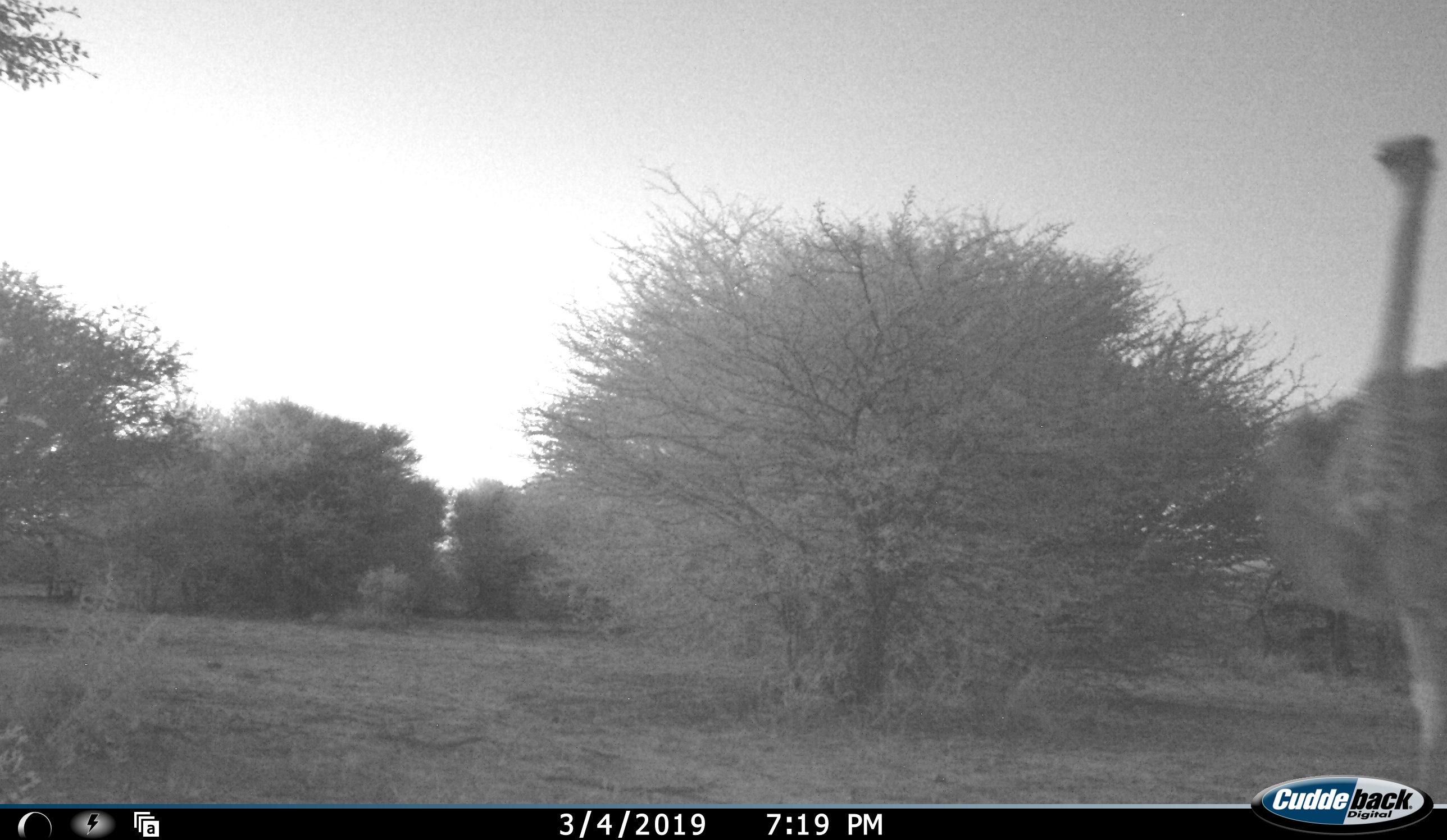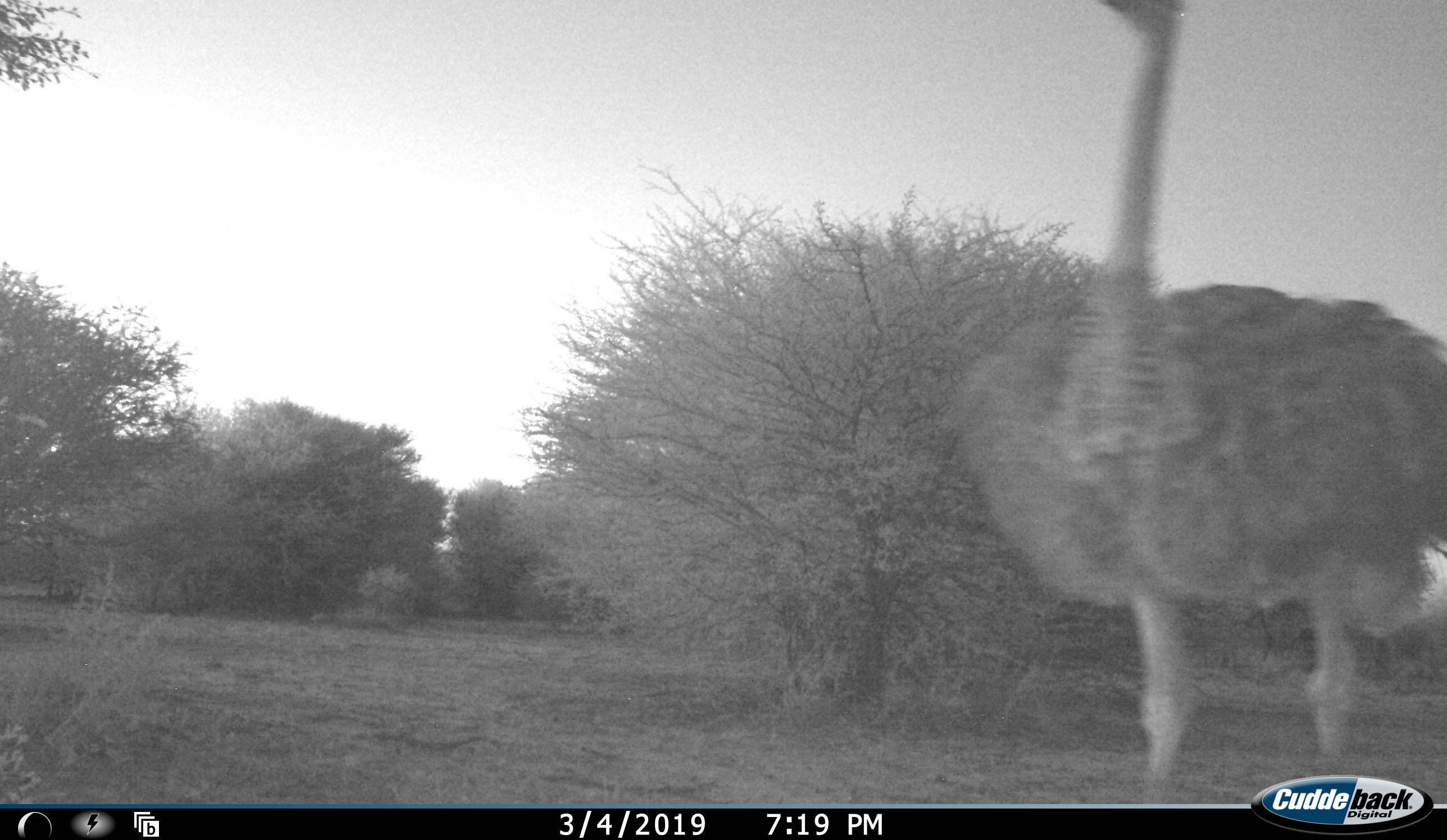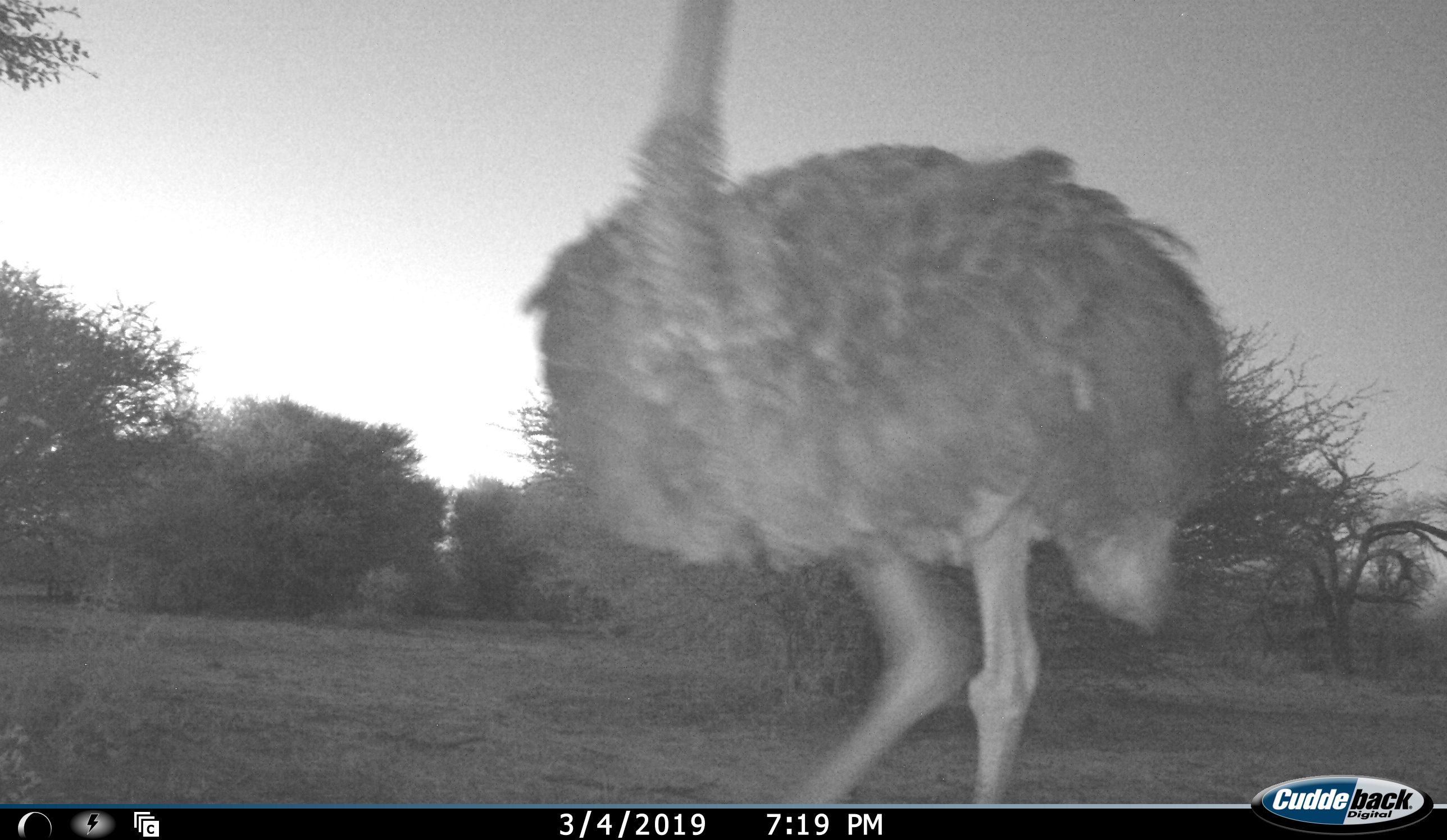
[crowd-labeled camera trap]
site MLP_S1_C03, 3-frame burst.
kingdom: Animalia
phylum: Chordata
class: Aves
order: Struthioniformes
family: Struthionidae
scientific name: Struthionidae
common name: ostrich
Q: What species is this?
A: Ostrich (Struthionidae).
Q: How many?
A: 1.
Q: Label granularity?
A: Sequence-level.